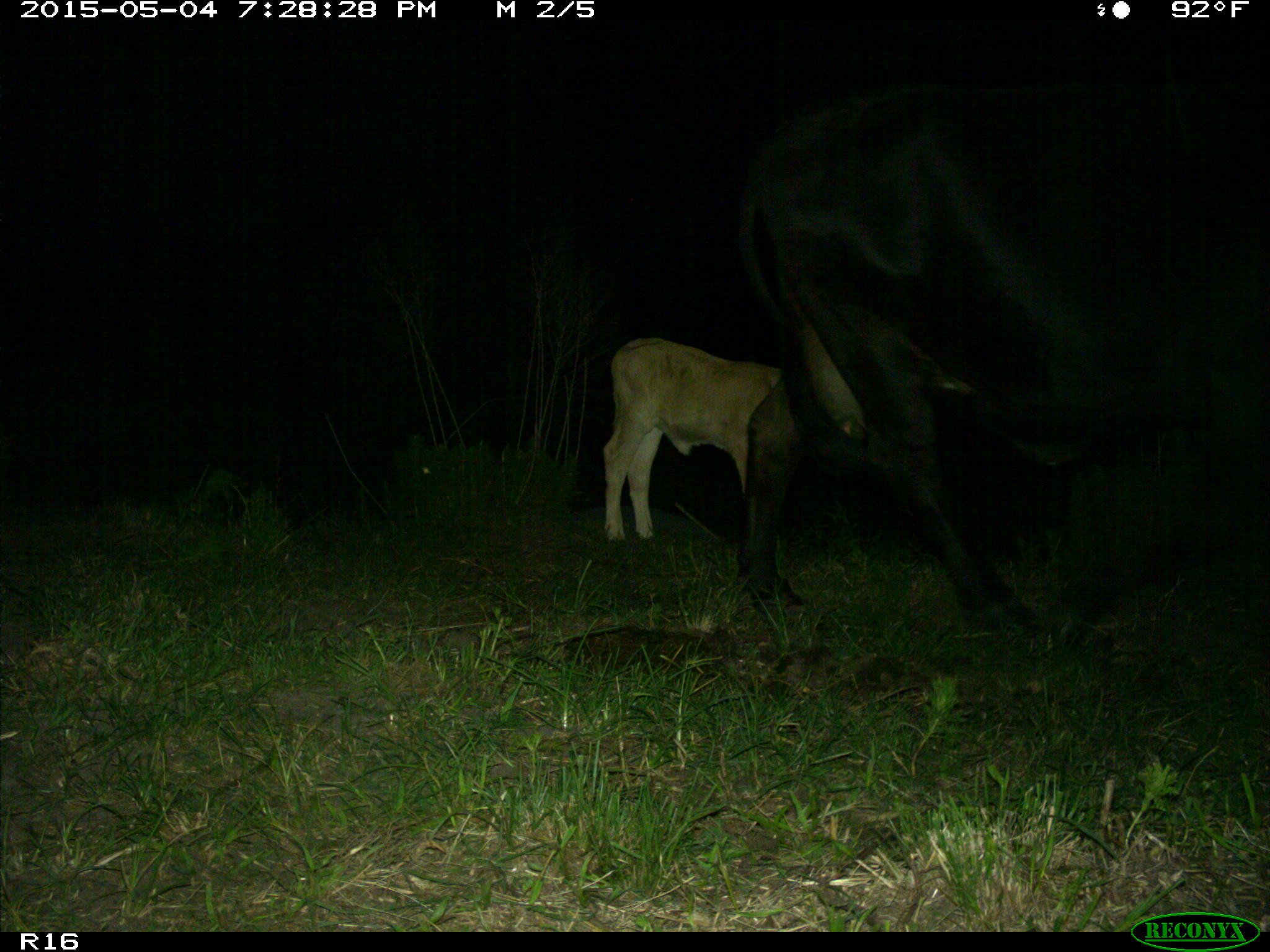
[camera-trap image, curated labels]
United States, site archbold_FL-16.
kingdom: Animalia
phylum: Chordata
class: Mammalia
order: Artiodactyla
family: Bovidae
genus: Bos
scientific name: Bos taurus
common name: domestic cow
Bos taurus (domestic cow).